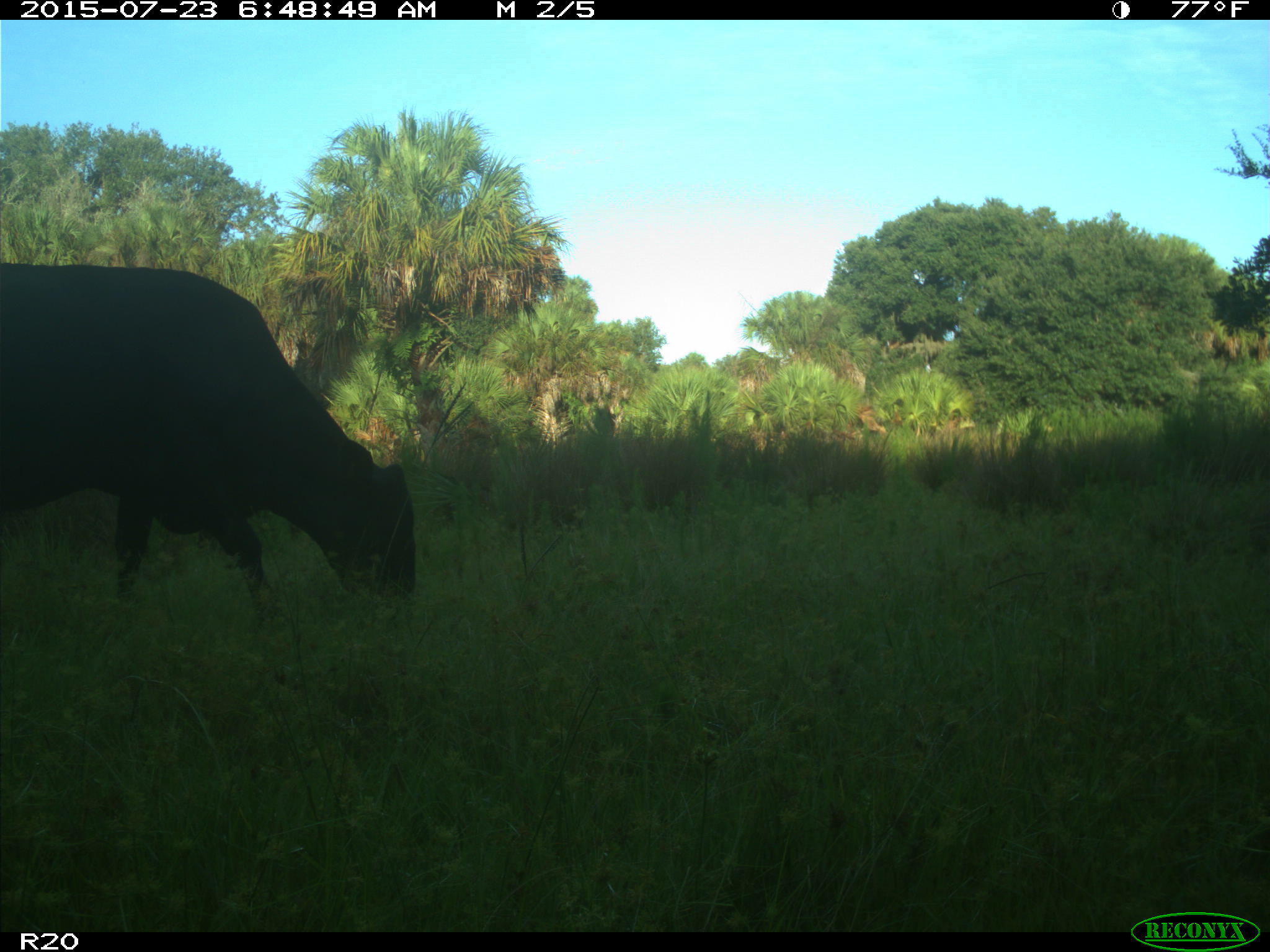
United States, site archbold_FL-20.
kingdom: Animalia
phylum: Chordata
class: Mammalia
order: Artiodactyla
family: Bovidae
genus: Bos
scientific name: Bos taurus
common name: domestic cow